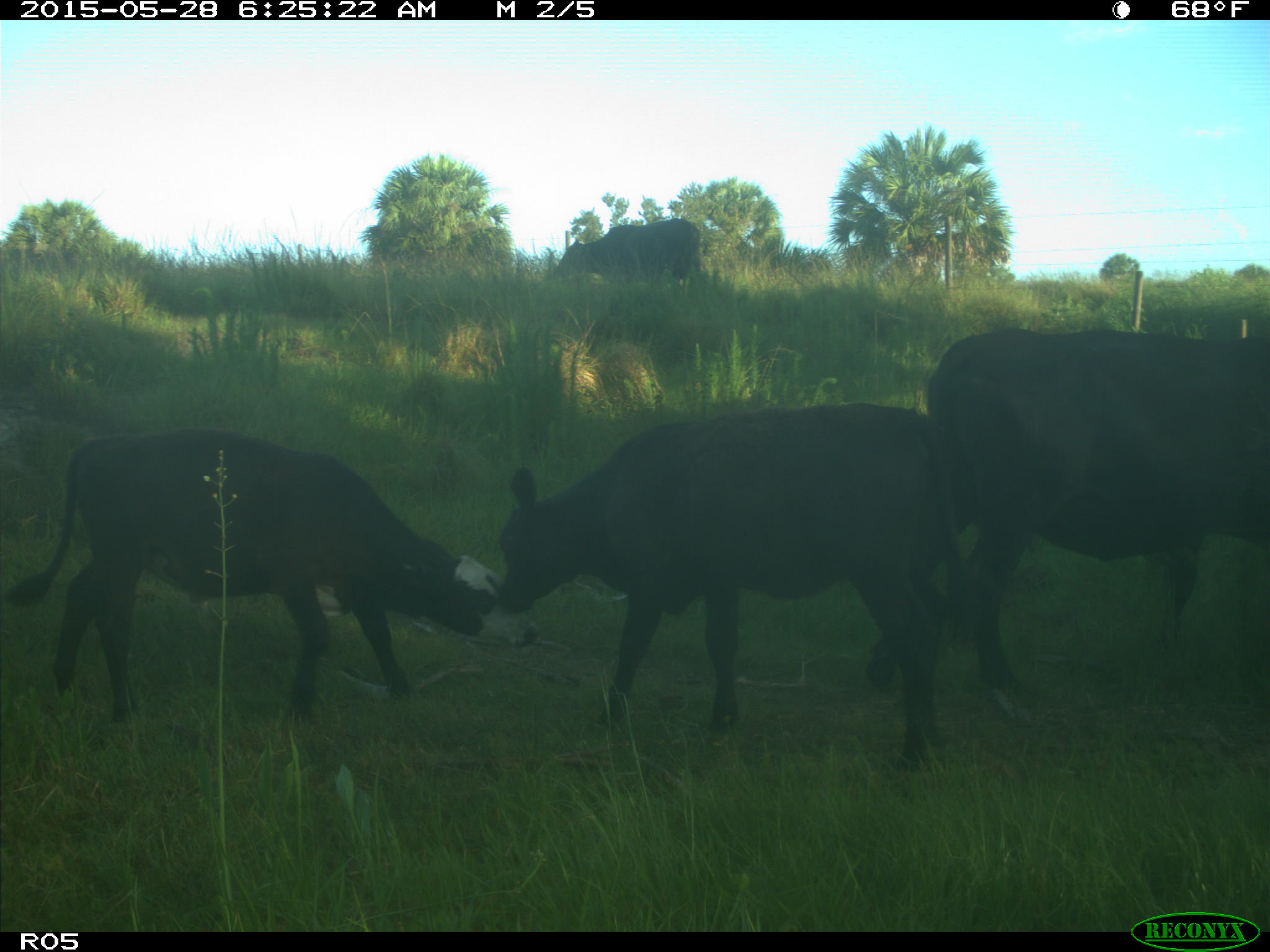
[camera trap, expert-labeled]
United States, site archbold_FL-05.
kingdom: Animalia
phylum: Chordata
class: Mammalia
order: Artiodactyla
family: Bovidae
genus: Bos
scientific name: Bos taurus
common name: domestic cow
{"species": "Bos taurus (domestic cow)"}